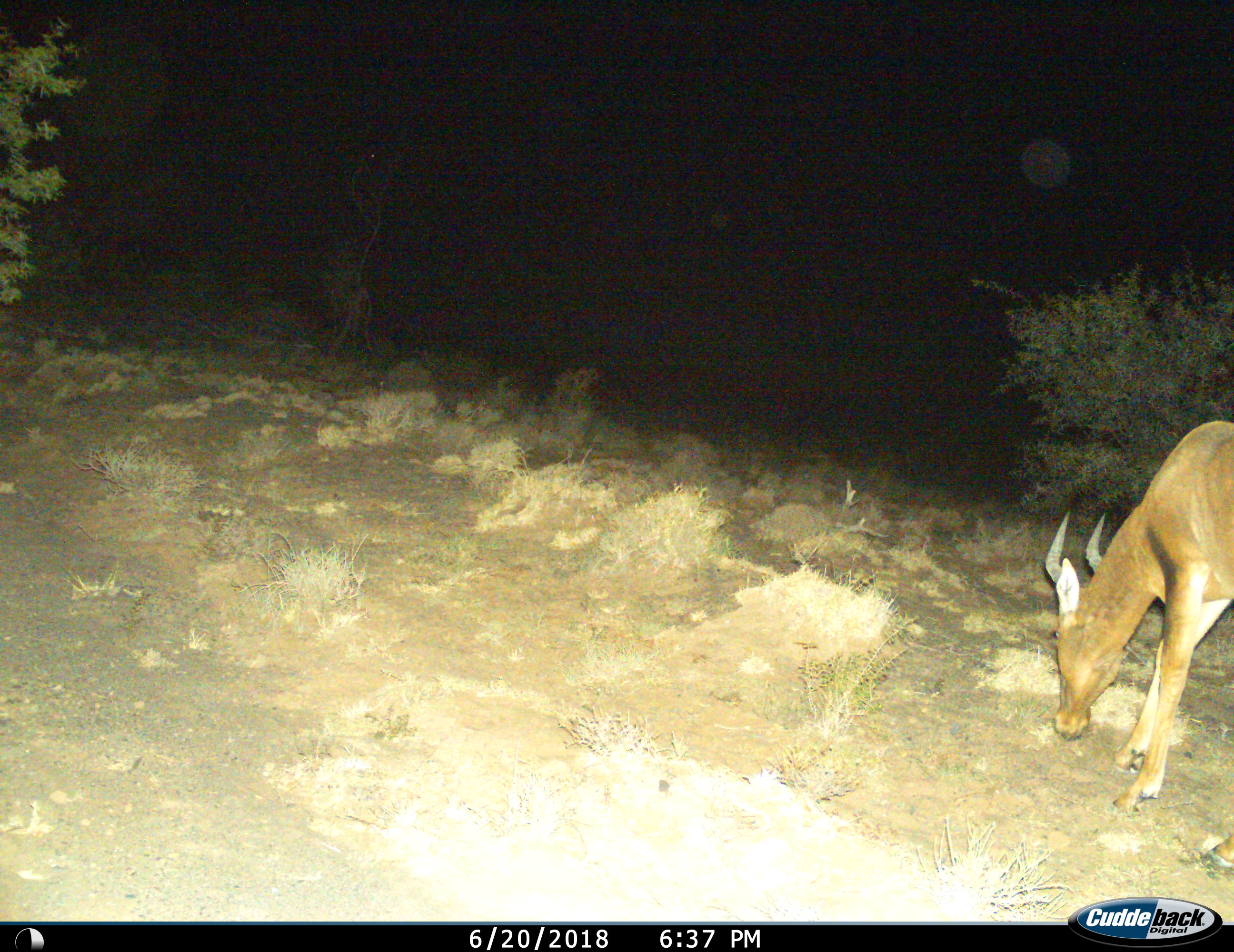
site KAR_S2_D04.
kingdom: Animalia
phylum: Chordata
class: Mammalia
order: Artiodactyla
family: Bovidae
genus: Alcelaphus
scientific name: Alcelaphus buselaphus caama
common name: red hartebeest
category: hartebeestred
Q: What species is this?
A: Hartebeestred (red hartebeest) (Alcelaphus buselaphus caama).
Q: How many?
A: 1.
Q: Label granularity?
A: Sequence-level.